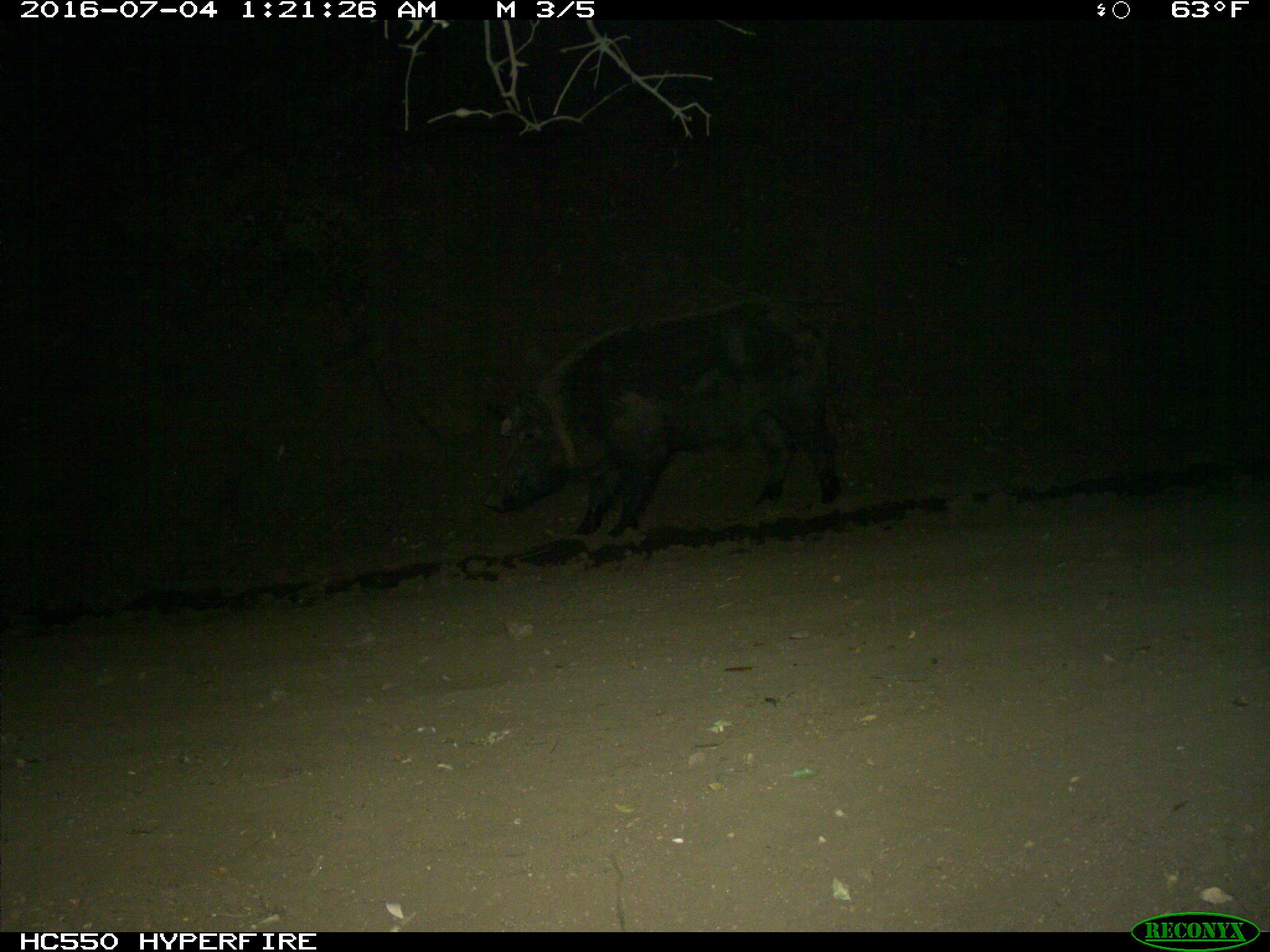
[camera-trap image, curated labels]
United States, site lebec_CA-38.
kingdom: Animalia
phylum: Chordata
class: Mammalia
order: Artiodactyla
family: Suidae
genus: Sus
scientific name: Sus scrofa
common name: wild boar